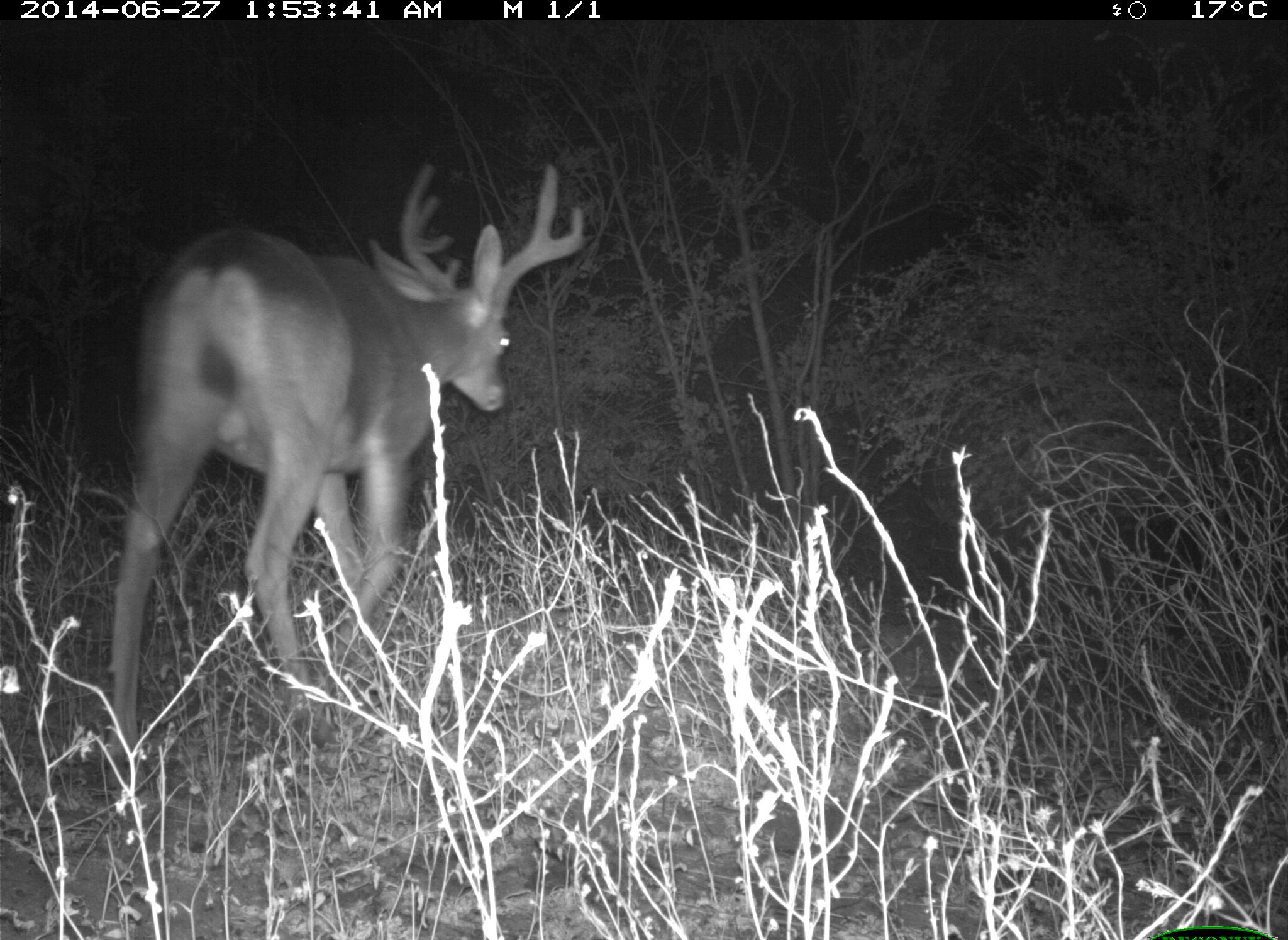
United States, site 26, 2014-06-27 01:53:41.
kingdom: Animalia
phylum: Chordata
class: Mammalia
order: Artiodactyla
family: Cervidae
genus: Odocoileus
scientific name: Odocoileus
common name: deer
Deer (Odocoileus).